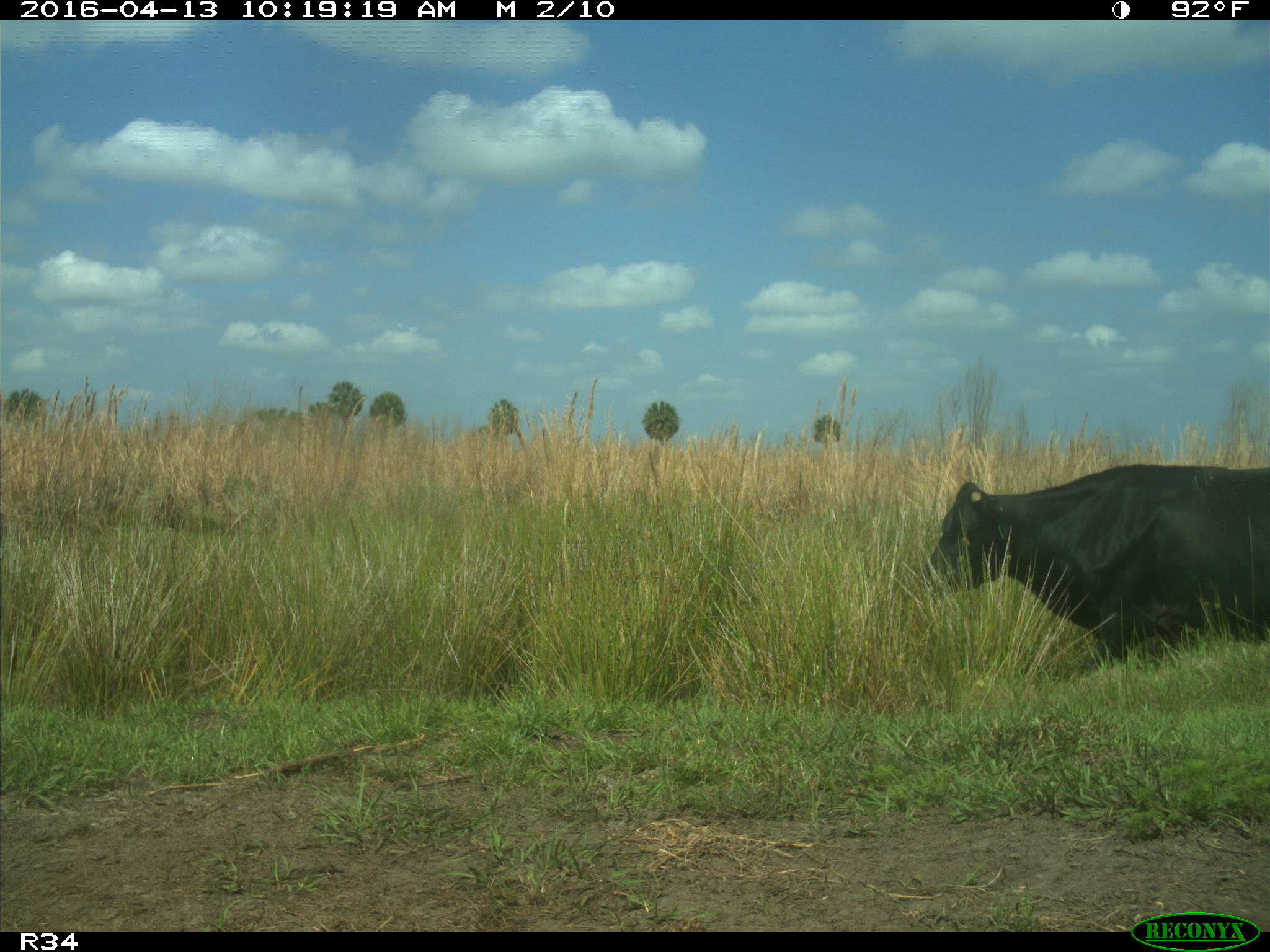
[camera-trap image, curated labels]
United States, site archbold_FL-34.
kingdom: Animalia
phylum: Chordata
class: Mammalia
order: Artiodactyla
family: Bovidae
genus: Bos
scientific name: Bos taurus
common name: domestic cow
Bos taurus (domestic cow).